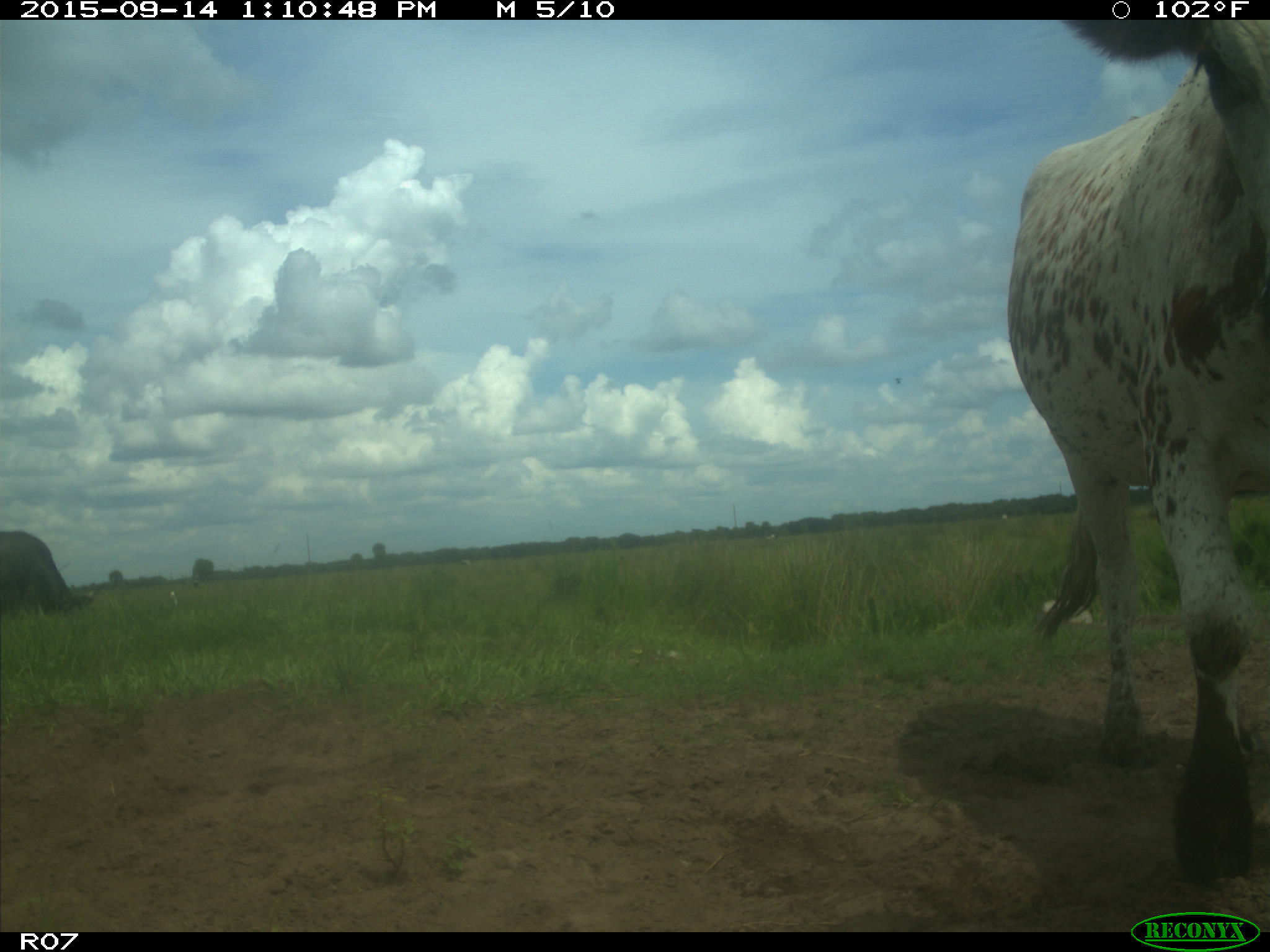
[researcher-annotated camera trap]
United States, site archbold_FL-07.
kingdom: Animalia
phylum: Chordata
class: Mammalia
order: Artiodactyla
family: Bovidae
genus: Bos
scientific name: Bos taurus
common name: domestic cow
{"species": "Bos taurus (domestic cow)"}